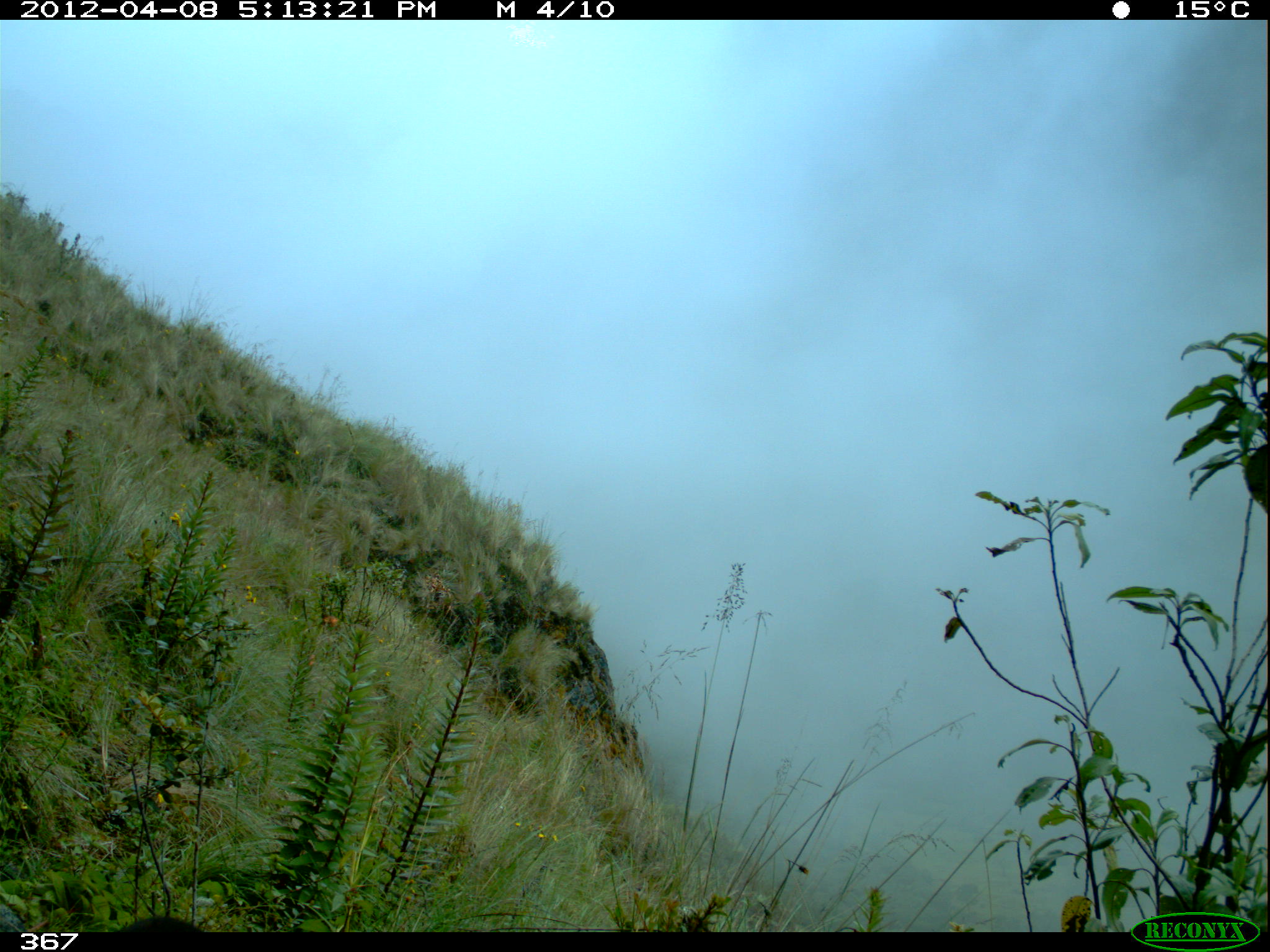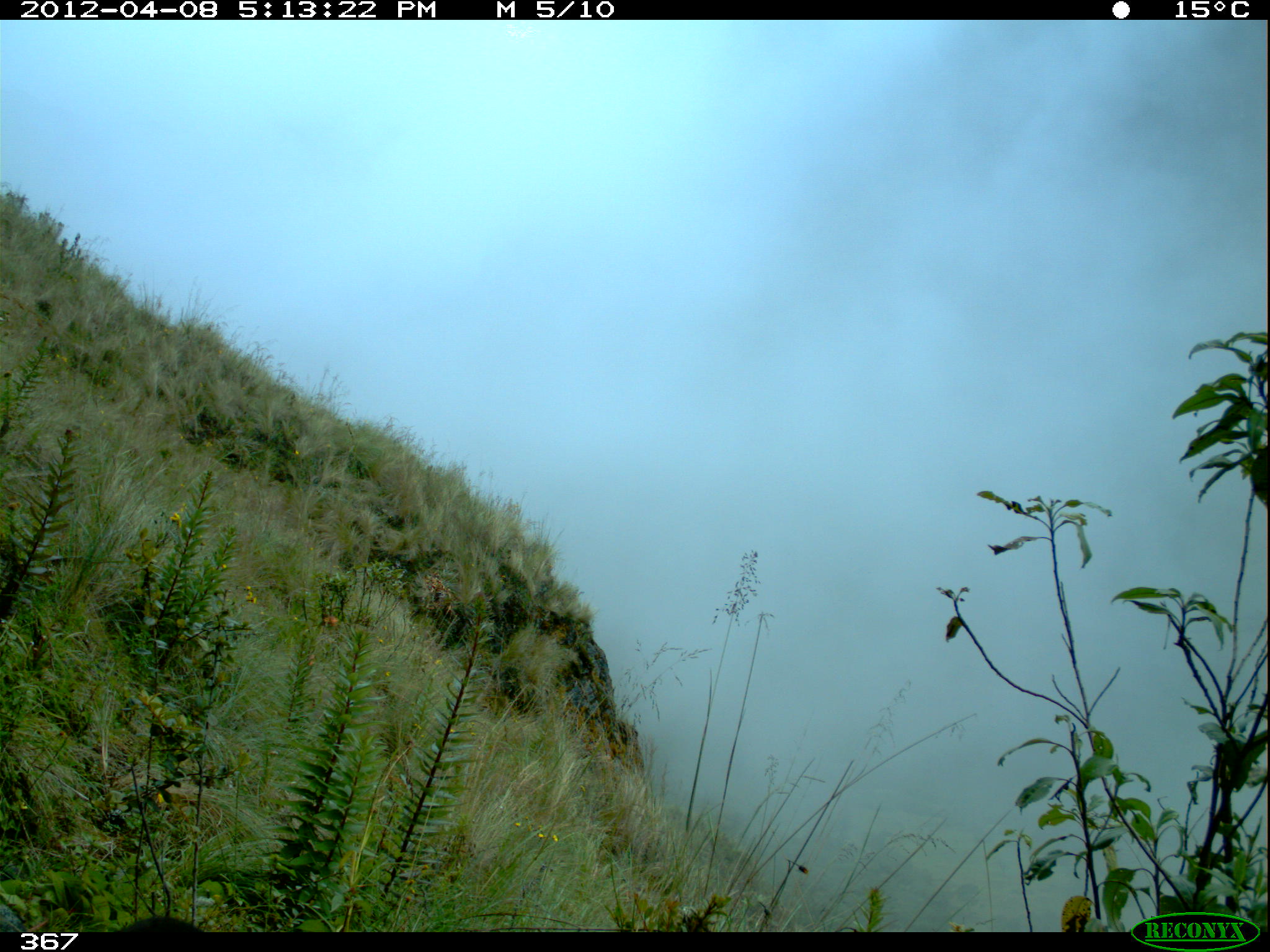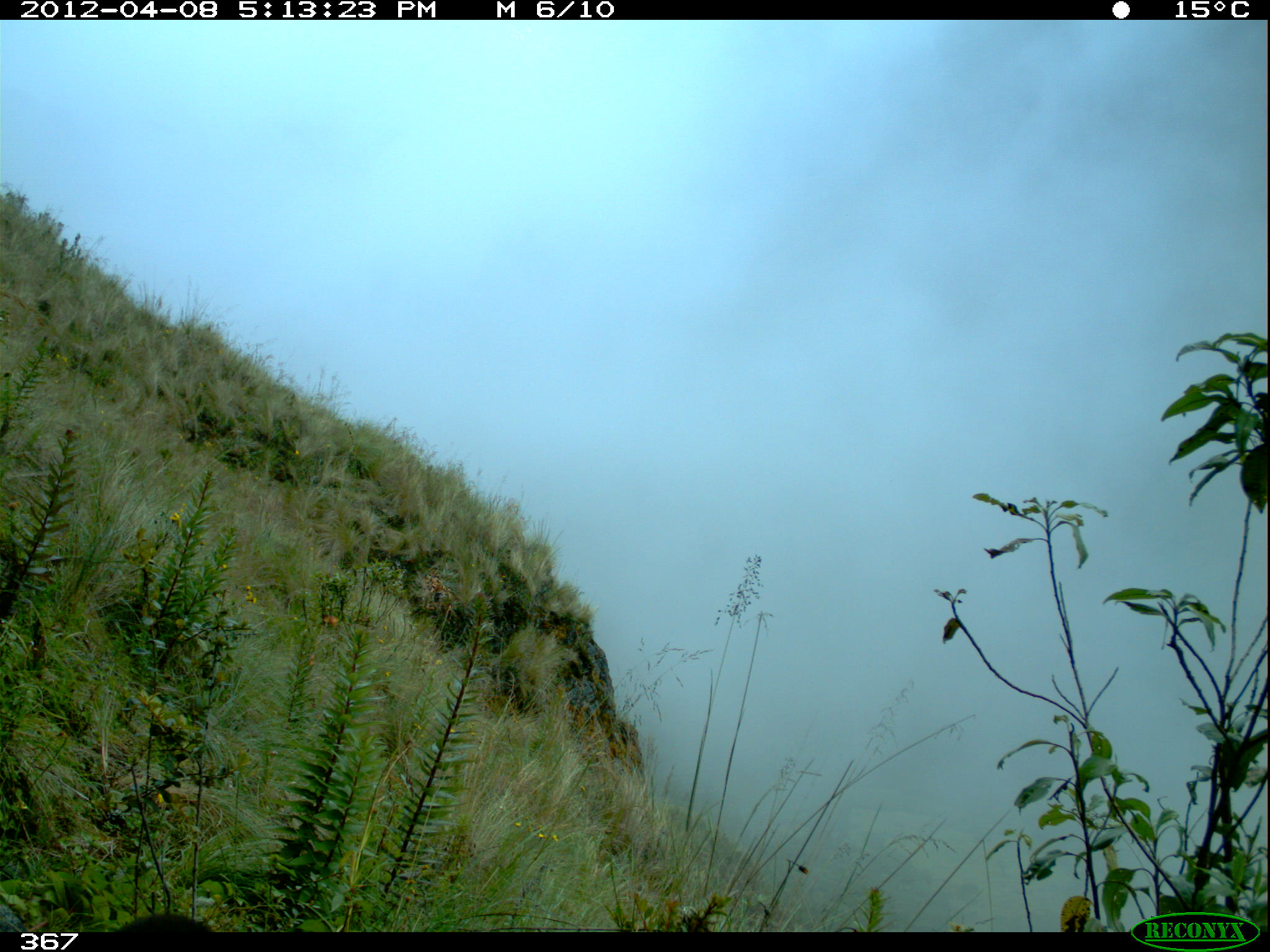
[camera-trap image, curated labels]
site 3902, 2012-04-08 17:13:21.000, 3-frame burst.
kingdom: Animalia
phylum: Chordata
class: Aves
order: Passeriformes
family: Turdidae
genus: Turdus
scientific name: Turdus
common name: true thrushes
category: turdus sp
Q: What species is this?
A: Turdus sp (true thrushes) (Turdus).